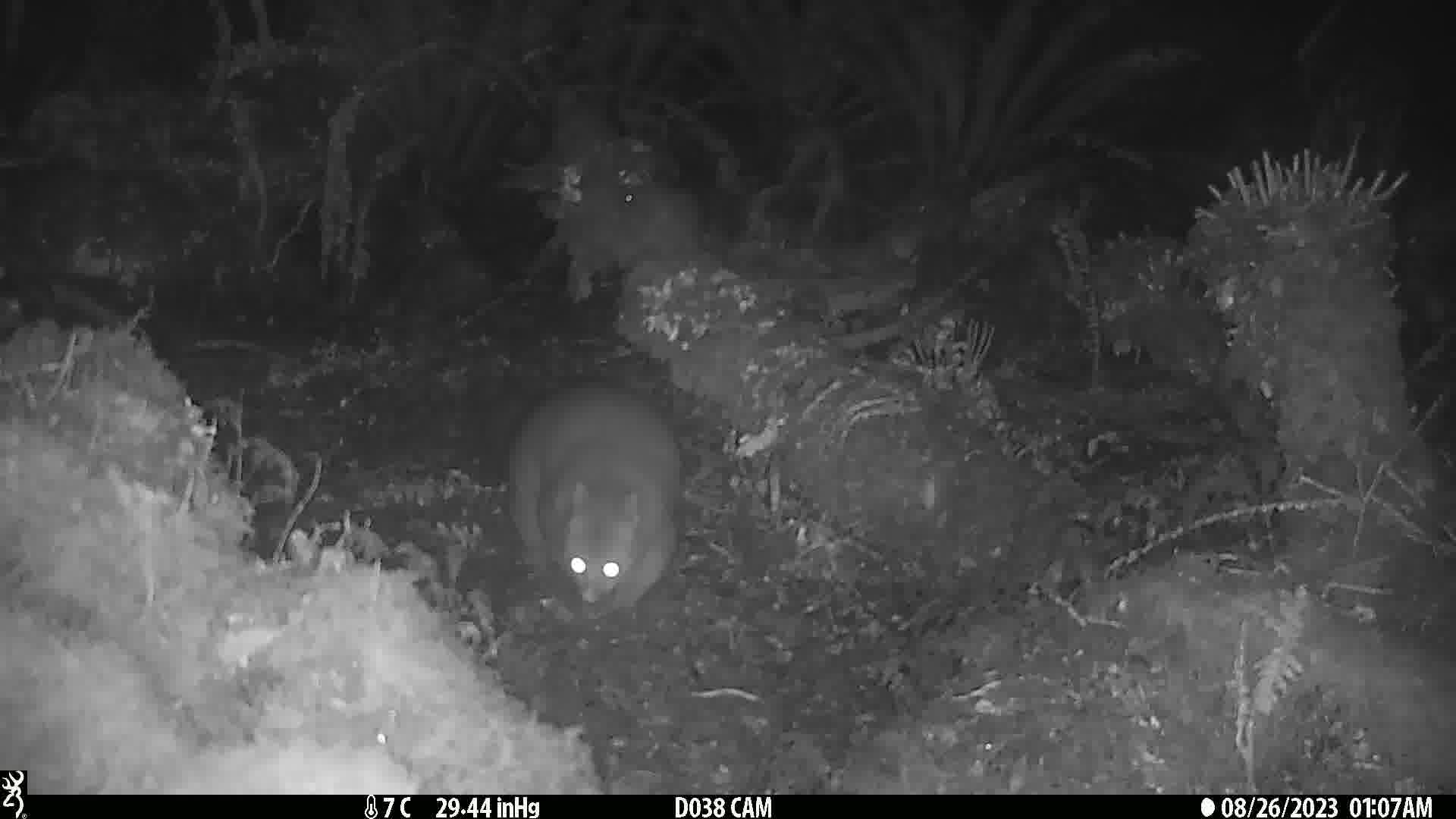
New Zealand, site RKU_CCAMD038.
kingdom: Animalia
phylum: Chordata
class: Mammalia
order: Diprotodontia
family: Phalangeridae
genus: Trichosurus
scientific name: Trichosurus vulpecula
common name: common brushtail possum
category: possum